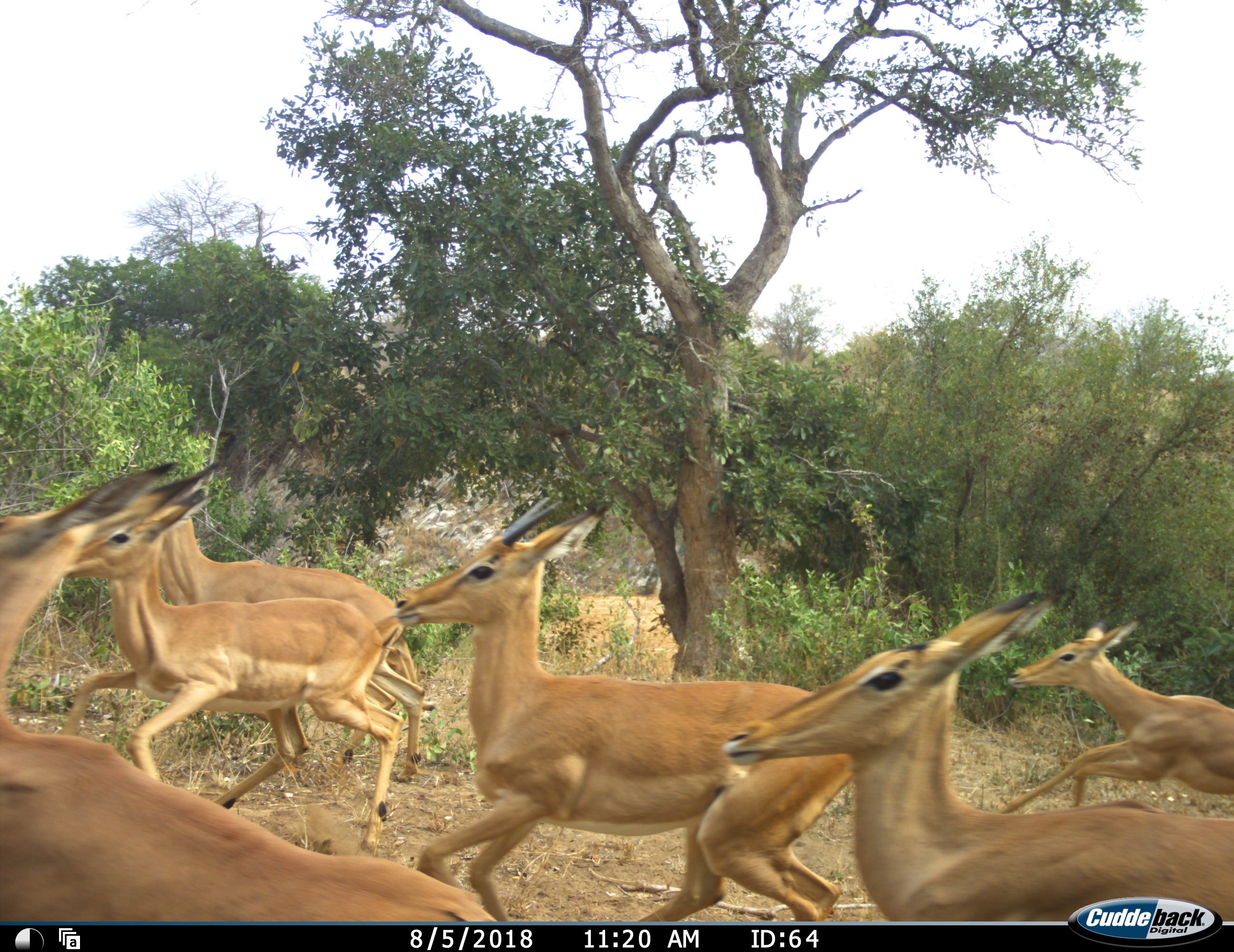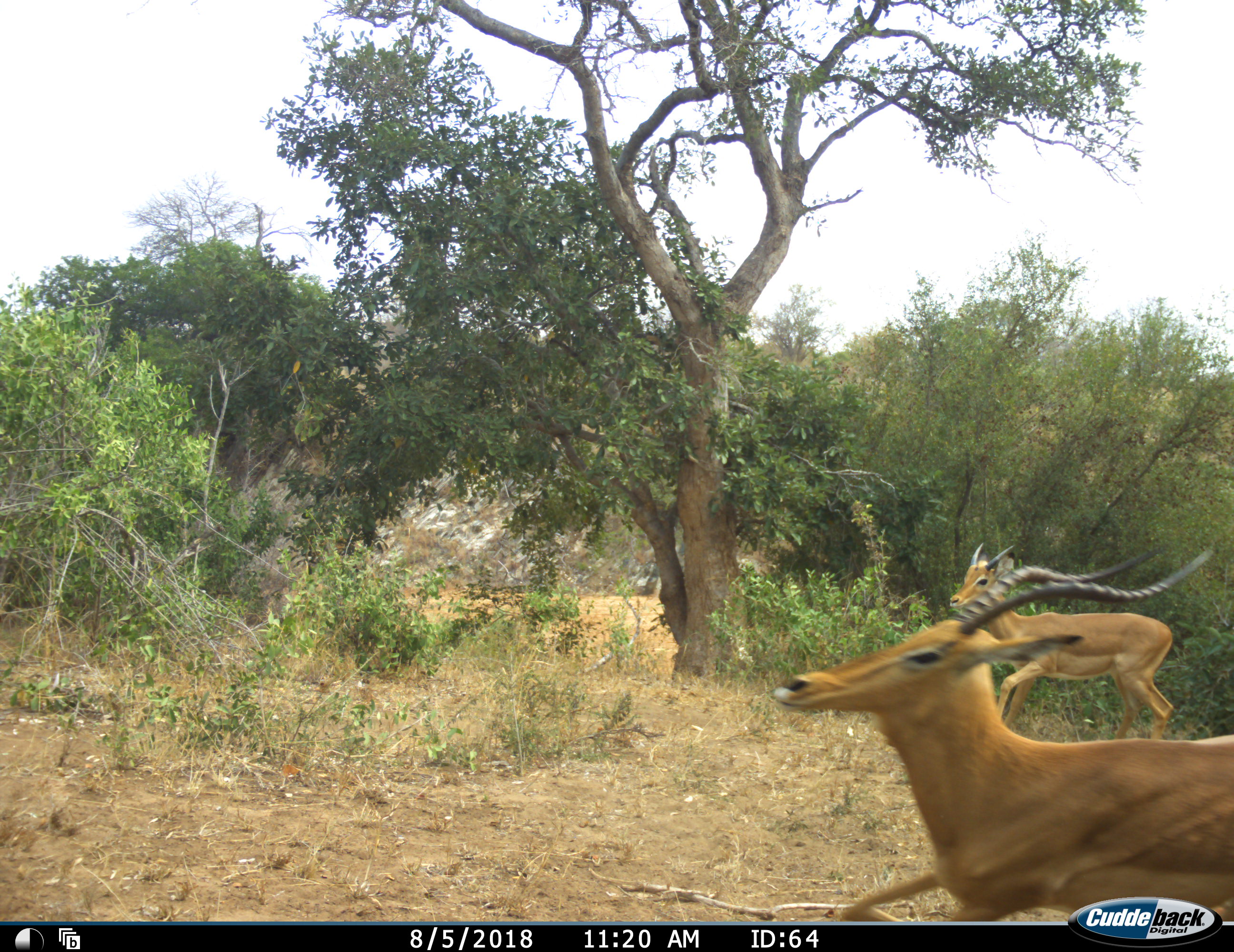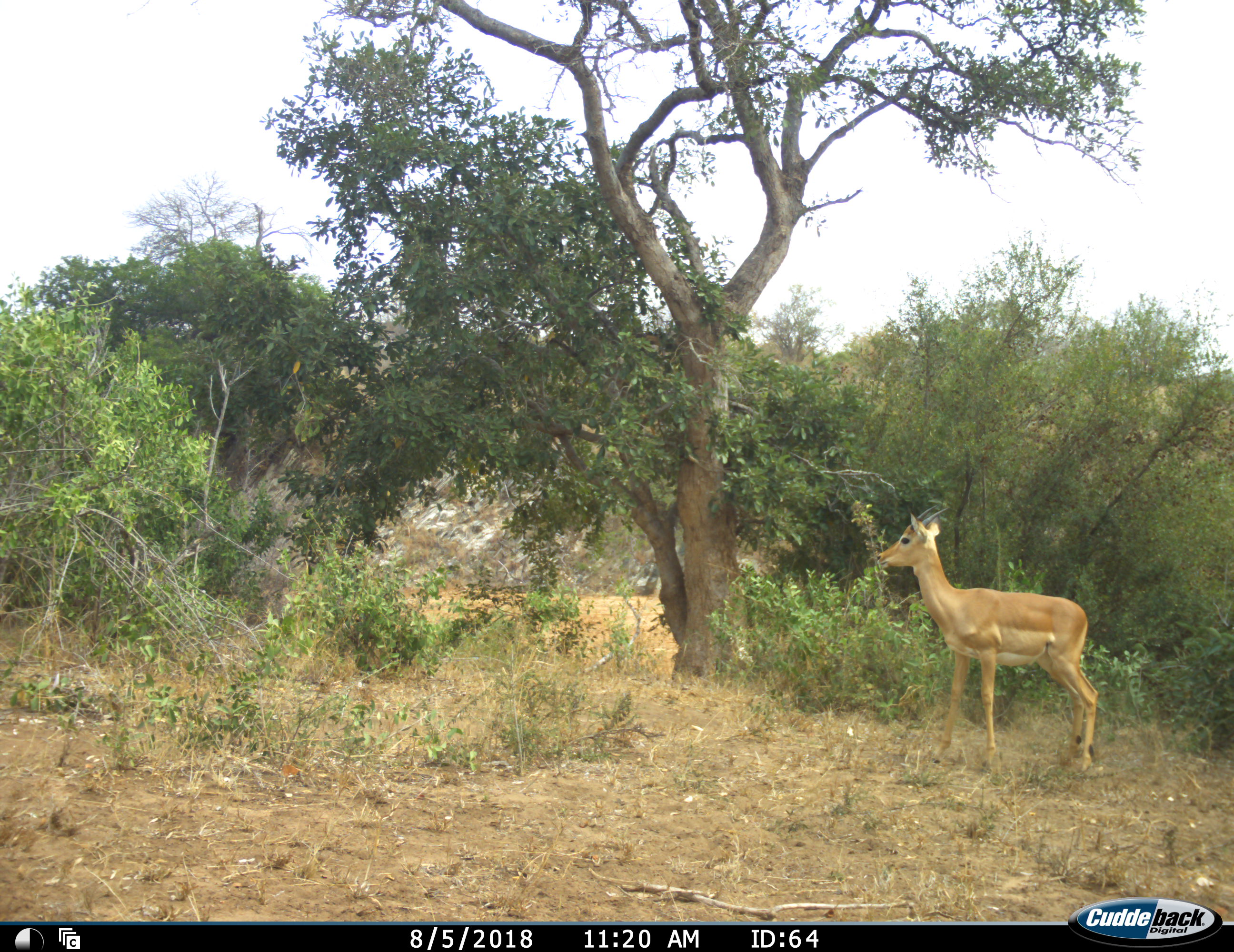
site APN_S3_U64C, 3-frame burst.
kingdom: Animalia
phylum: Chordata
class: Mammalia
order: Artiodactyla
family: Bovidae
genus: Aepyceros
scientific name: Aepyceros melampus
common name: impala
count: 9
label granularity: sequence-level